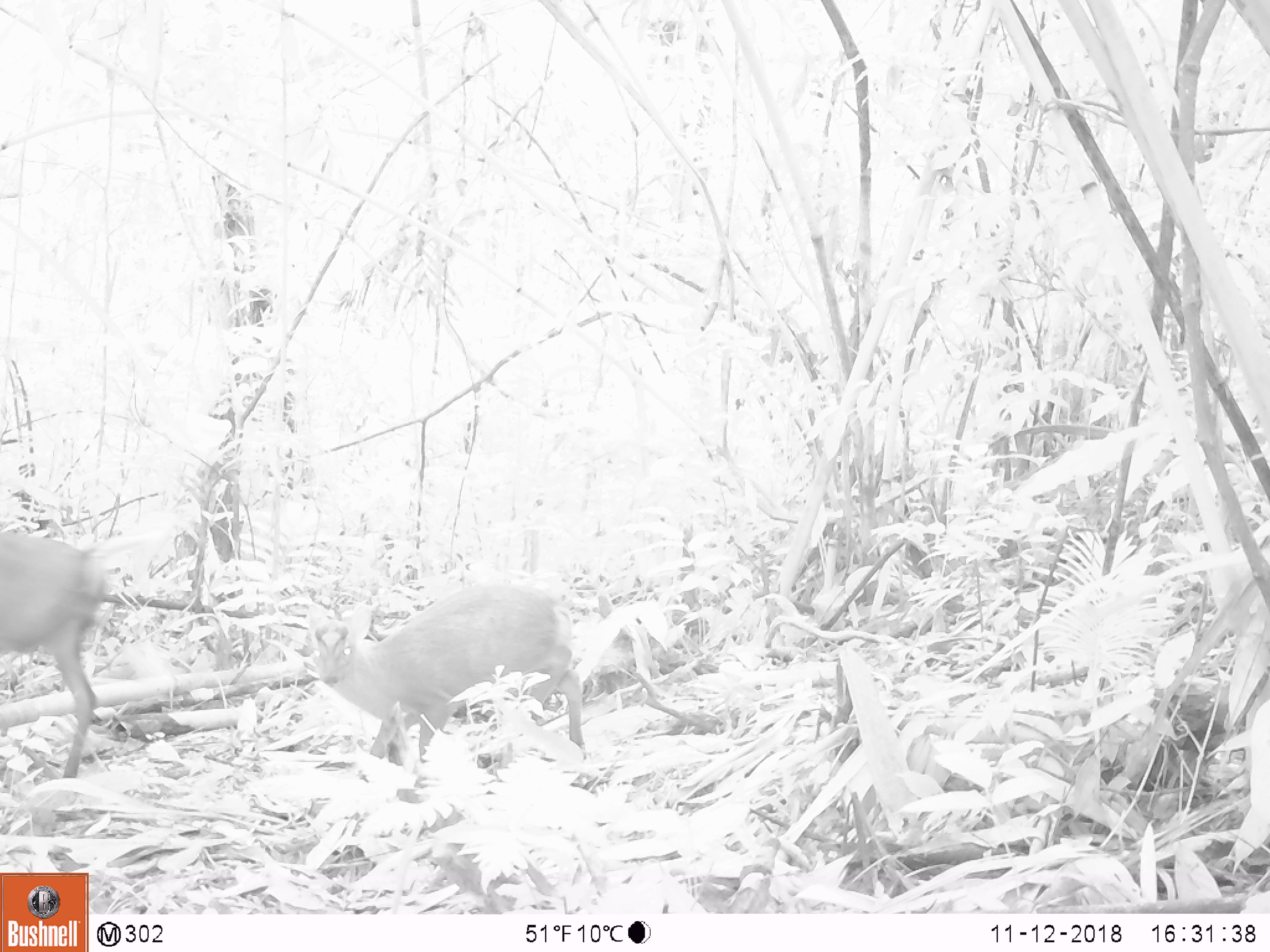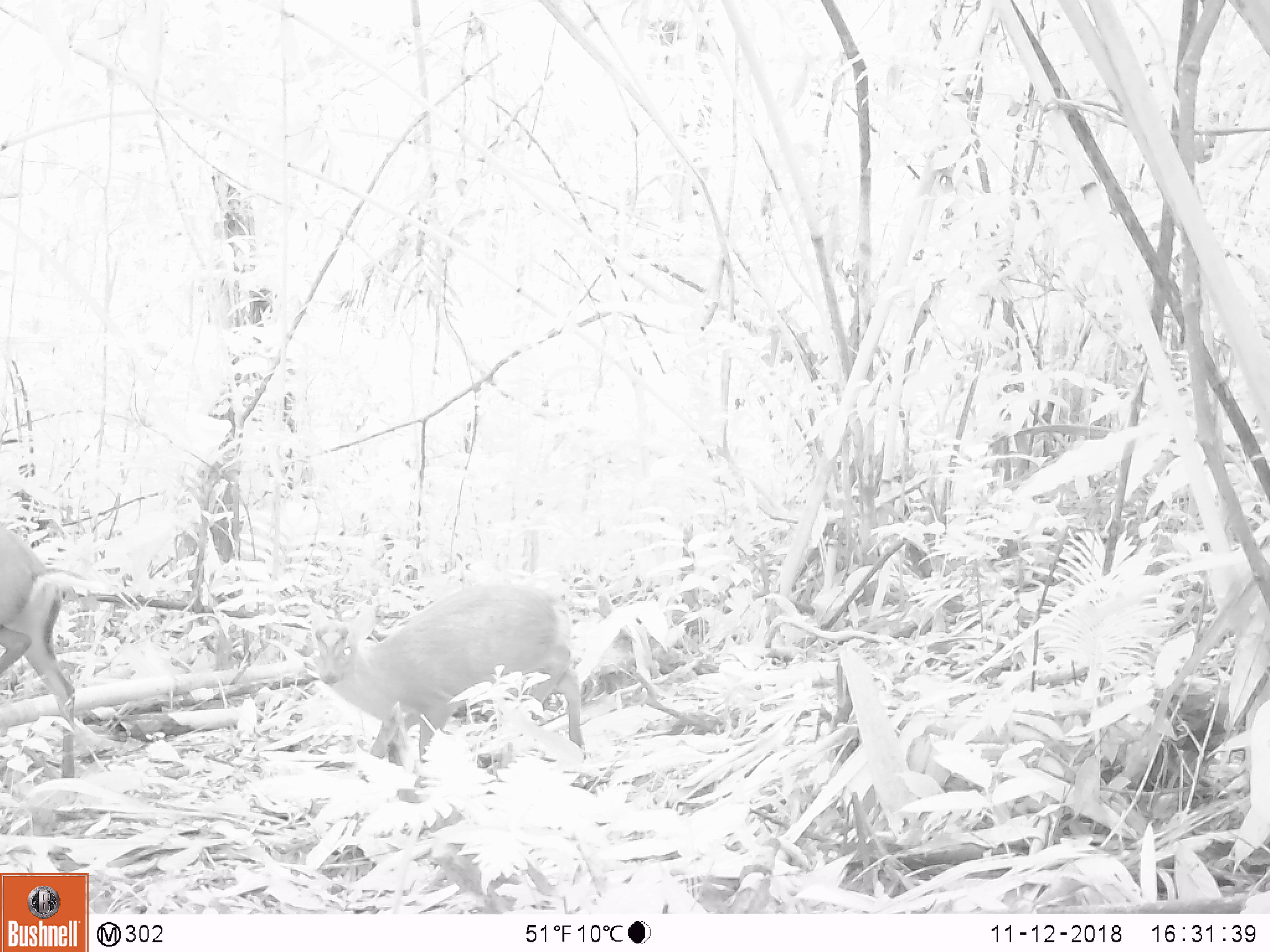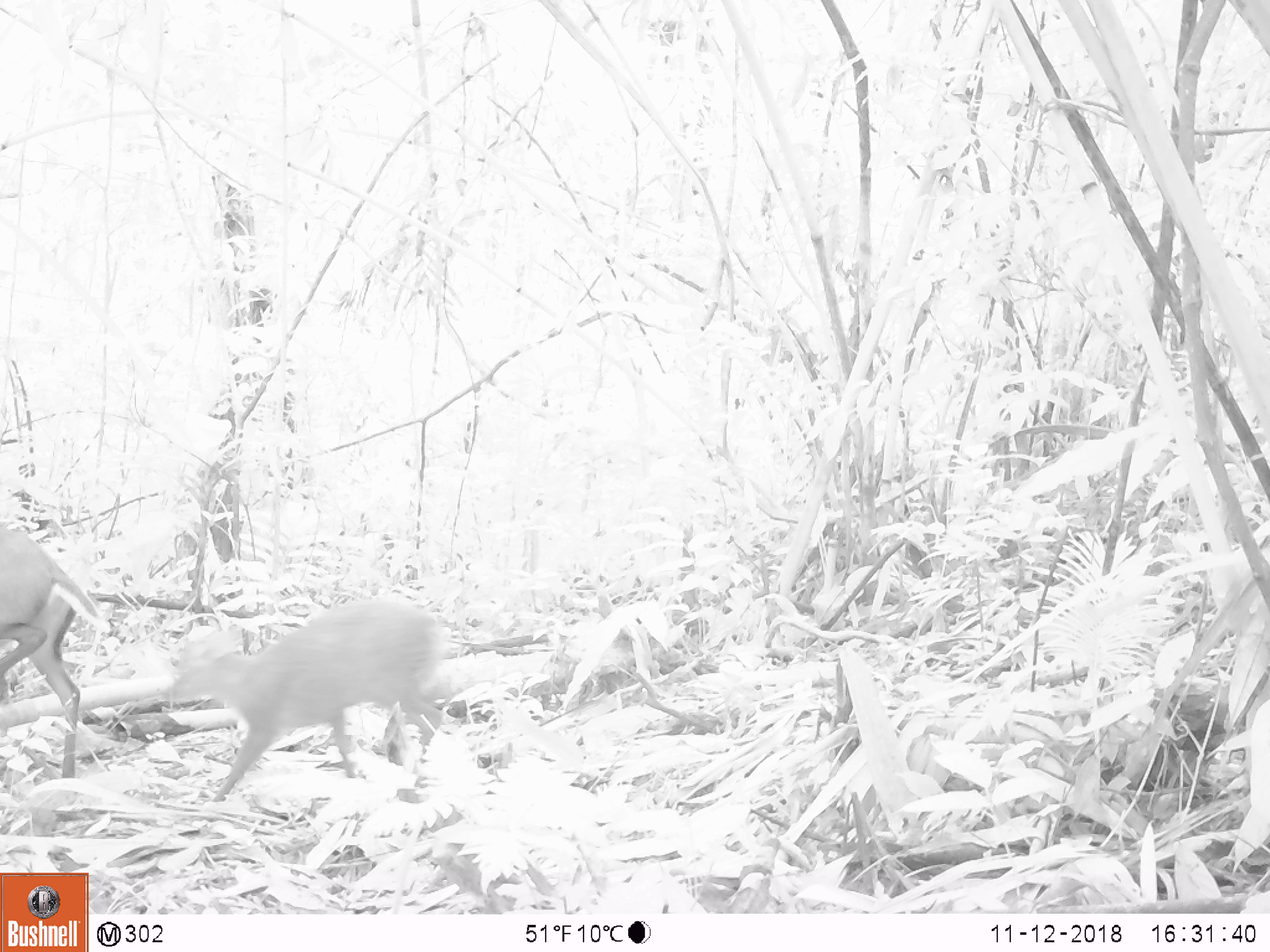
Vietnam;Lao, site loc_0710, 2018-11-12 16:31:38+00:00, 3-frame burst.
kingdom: Animalia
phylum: Chordata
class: Mammalia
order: Artiodactyla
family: Cervidae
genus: Muntiacus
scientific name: Muntiacus rooseveltorum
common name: roosevelt's muntjac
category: roosevelts muntjac group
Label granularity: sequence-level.